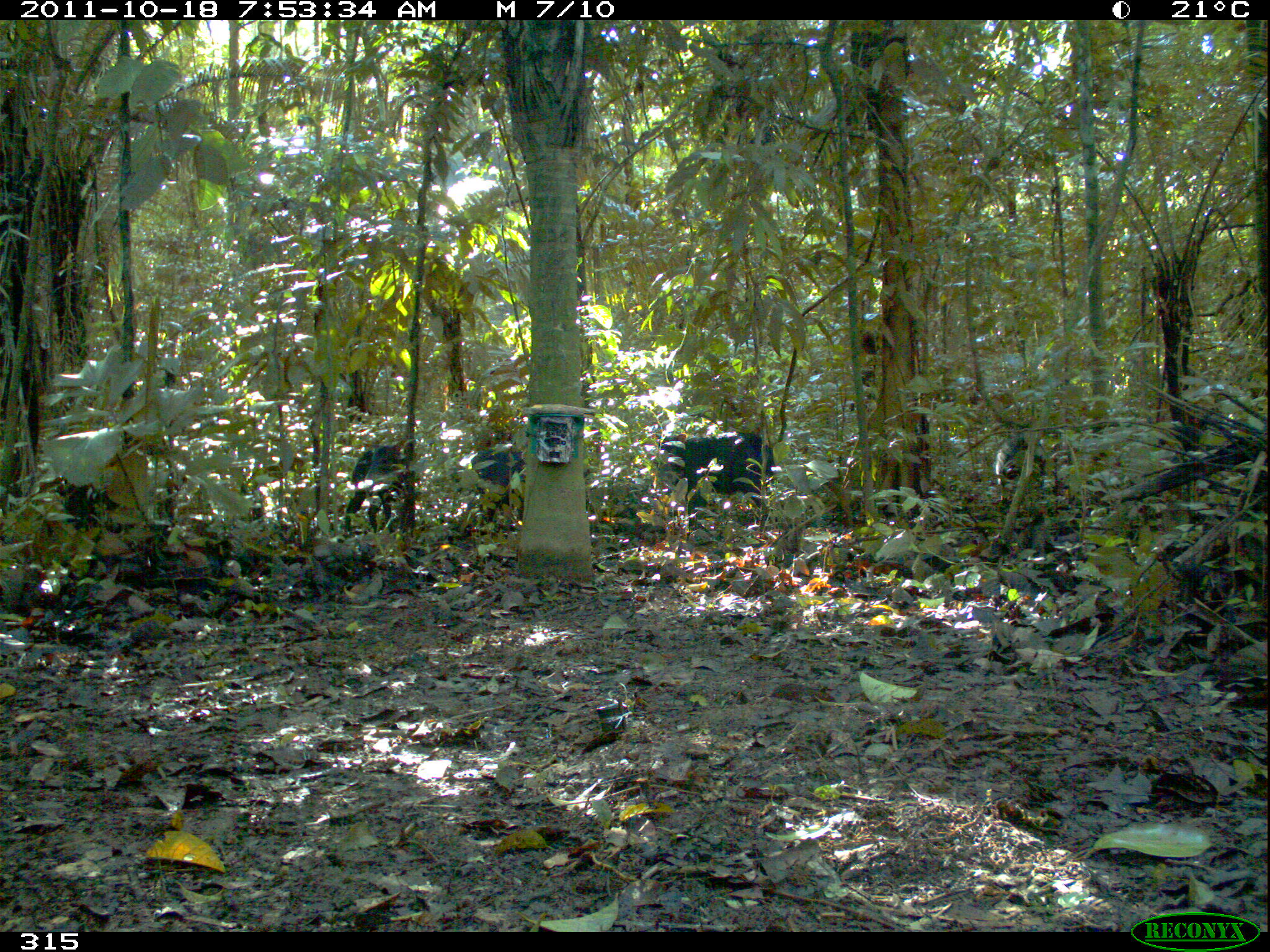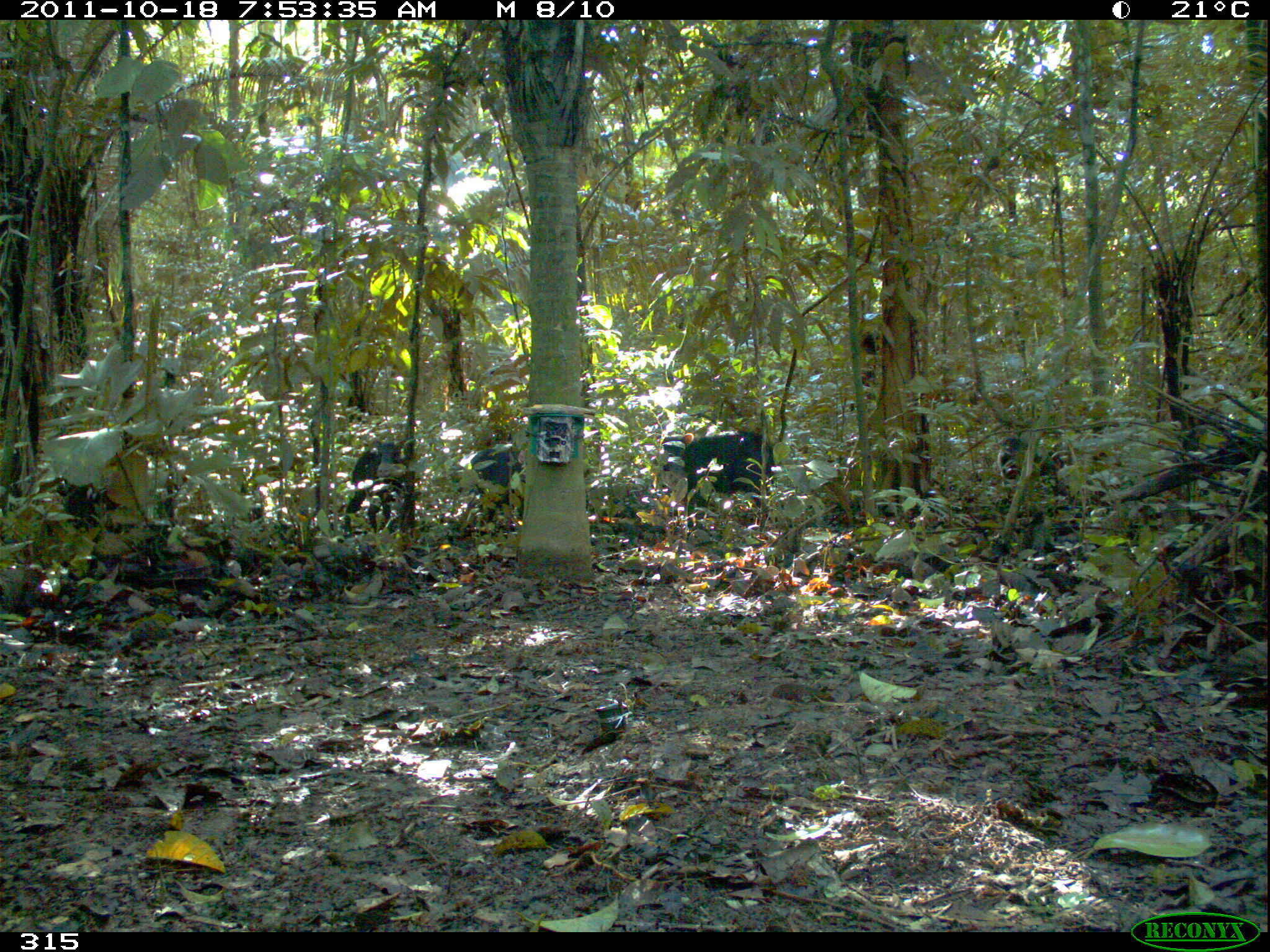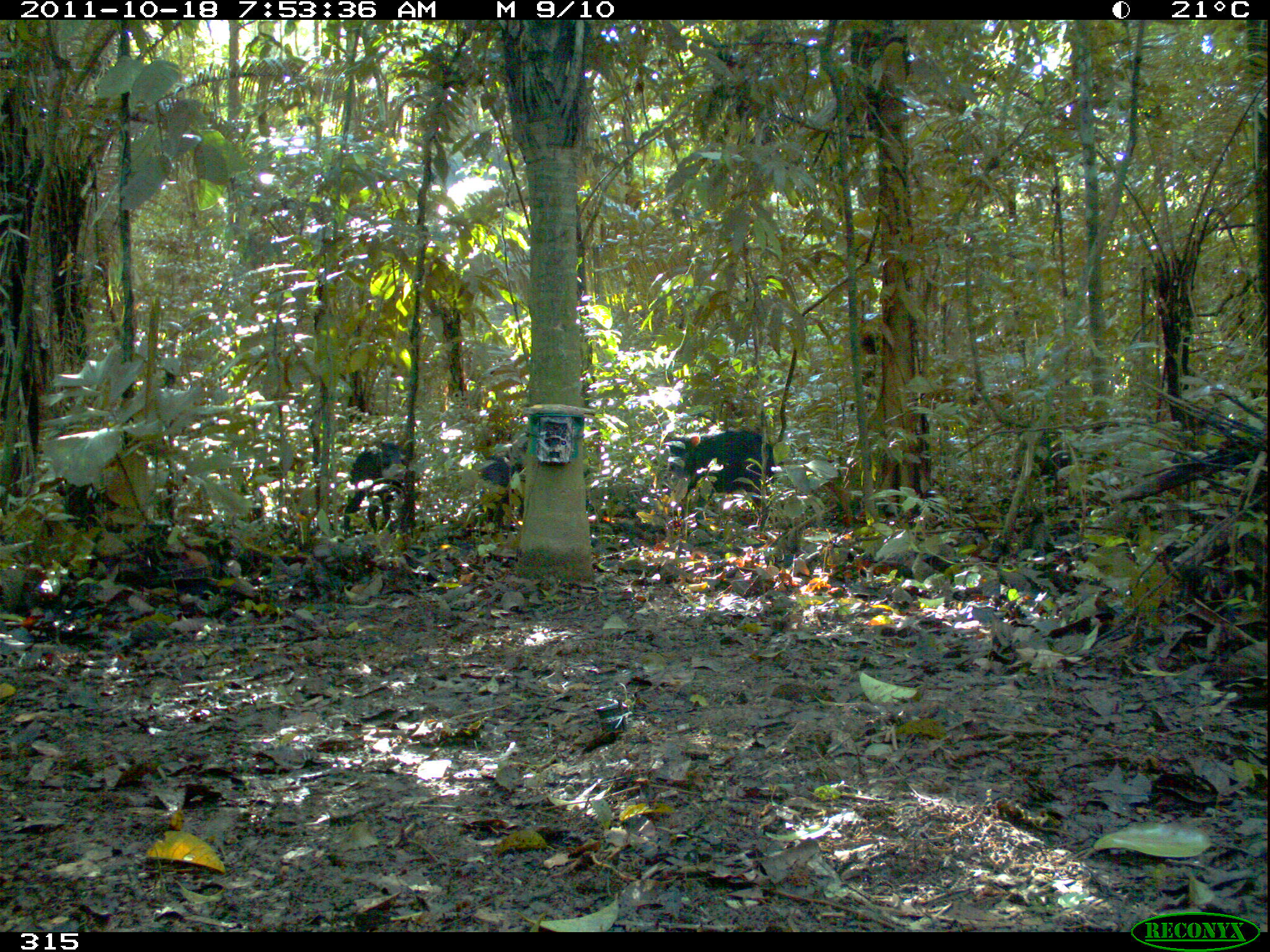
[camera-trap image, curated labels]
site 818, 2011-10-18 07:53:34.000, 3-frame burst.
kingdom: Animalia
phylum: Chordata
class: Mammalia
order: Artiodactyla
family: Tayassuidae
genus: Tayassu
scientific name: Tayassu pecari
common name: white-lipped peccary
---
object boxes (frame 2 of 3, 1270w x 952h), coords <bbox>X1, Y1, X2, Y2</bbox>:
tayassu pecari: <bbox>659, 430, 777, 513</bbox>; <bbox>345, 440, 404, 538</bbox>; <bbox>465, 448, 526, 531</bbox>; <bbox>997, 435, 1059, 487</bbox>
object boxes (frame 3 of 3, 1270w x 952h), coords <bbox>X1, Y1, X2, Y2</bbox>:
tayassu pecari: <bbox>663, 429, 776, 507</bbox>; <bbox>343, 439, 415, 537</bbox>; <bbox>473, 456, 525, 534</bbox>; <bbox>1009, 427, 1072, 488</bbox>